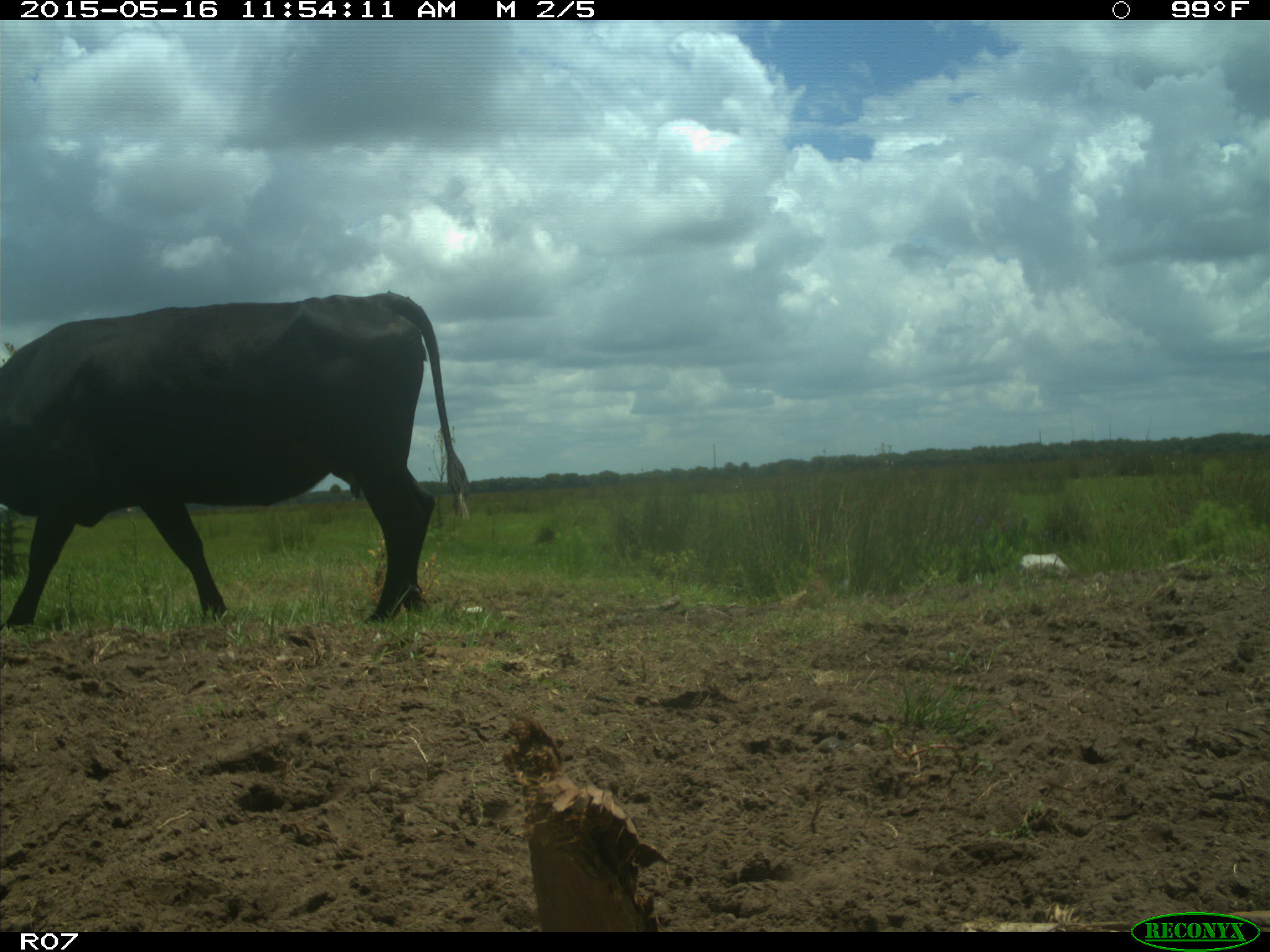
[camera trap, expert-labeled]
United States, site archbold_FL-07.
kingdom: Animalia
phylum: Chordata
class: Mammalia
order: Artiodactyla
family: Bovidae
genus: Bos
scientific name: Bos taurus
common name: domestic cow